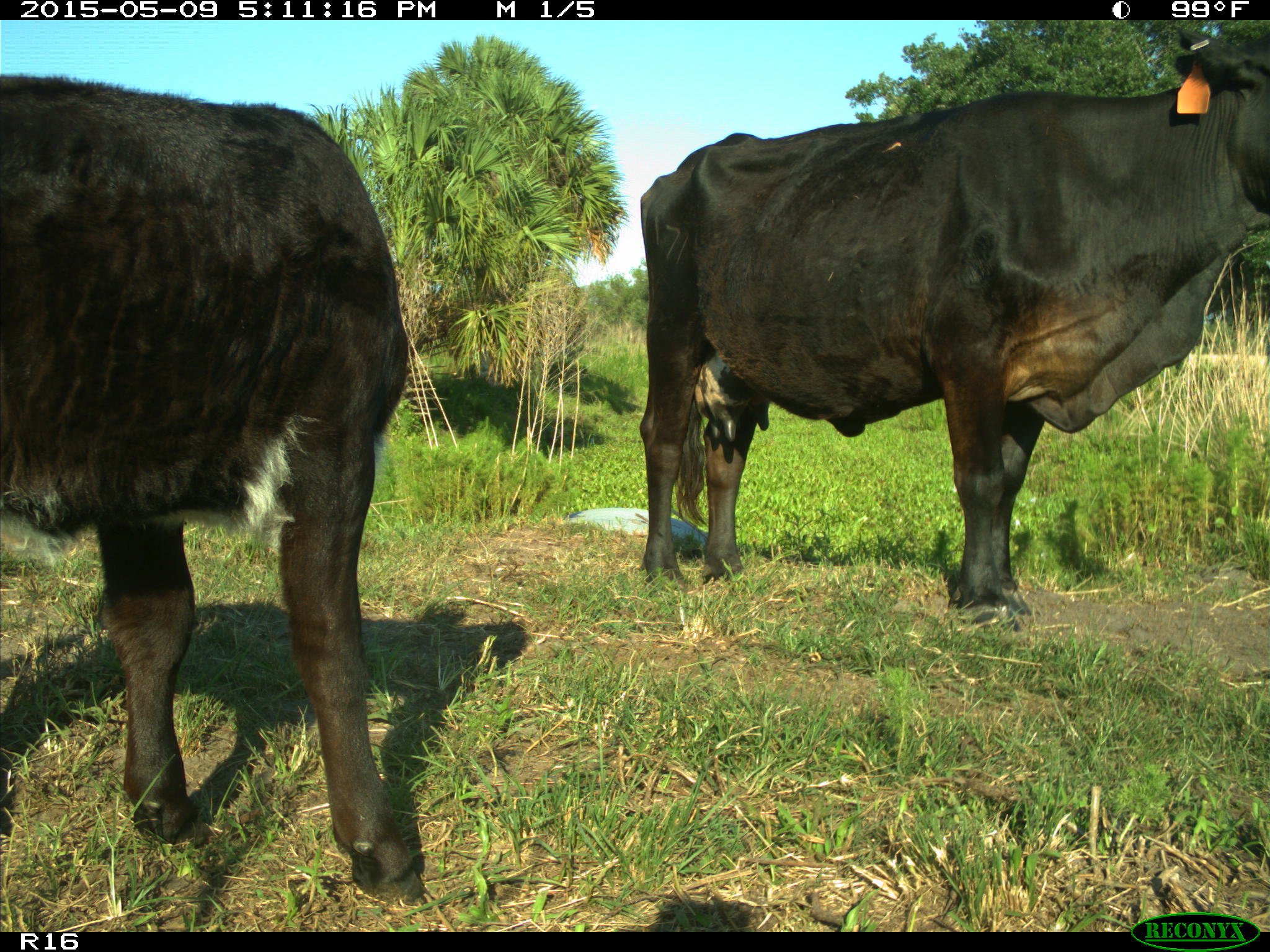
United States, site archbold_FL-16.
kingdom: Animalia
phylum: Chordata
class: Mammalia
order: Artiodactyla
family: Suidae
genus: Sus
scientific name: Sus scrofa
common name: wild boar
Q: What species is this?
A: Sus scrofa (wild boar).